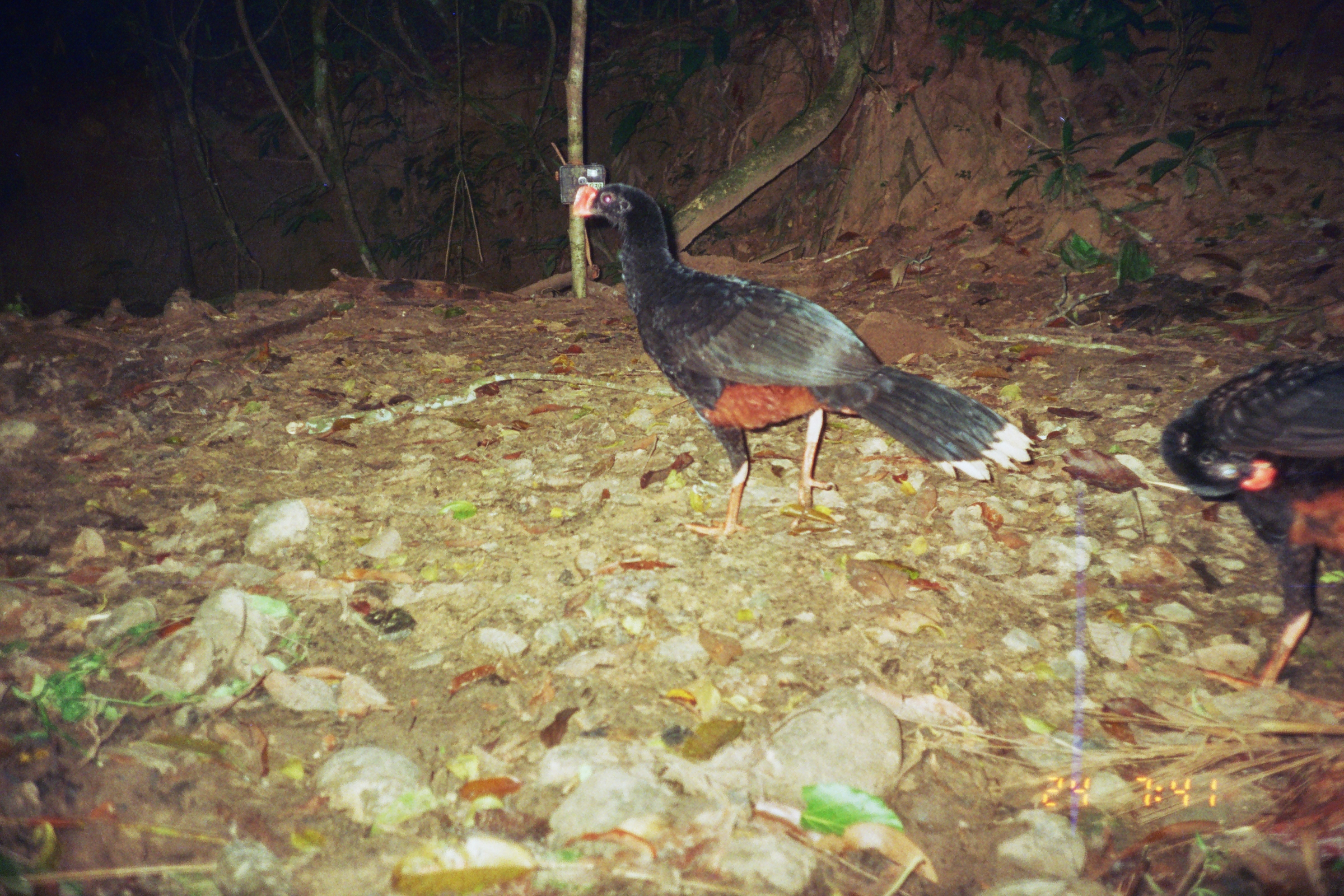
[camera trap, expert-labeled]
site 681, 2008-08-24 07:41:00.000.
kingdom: Animalia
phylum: Chordata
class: Aves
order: Galliformes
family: Cracidae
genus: Mitu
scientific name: Mitu tuberosum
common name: razor-billed curassow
Mitu tuberosum (razor-billed curassow).